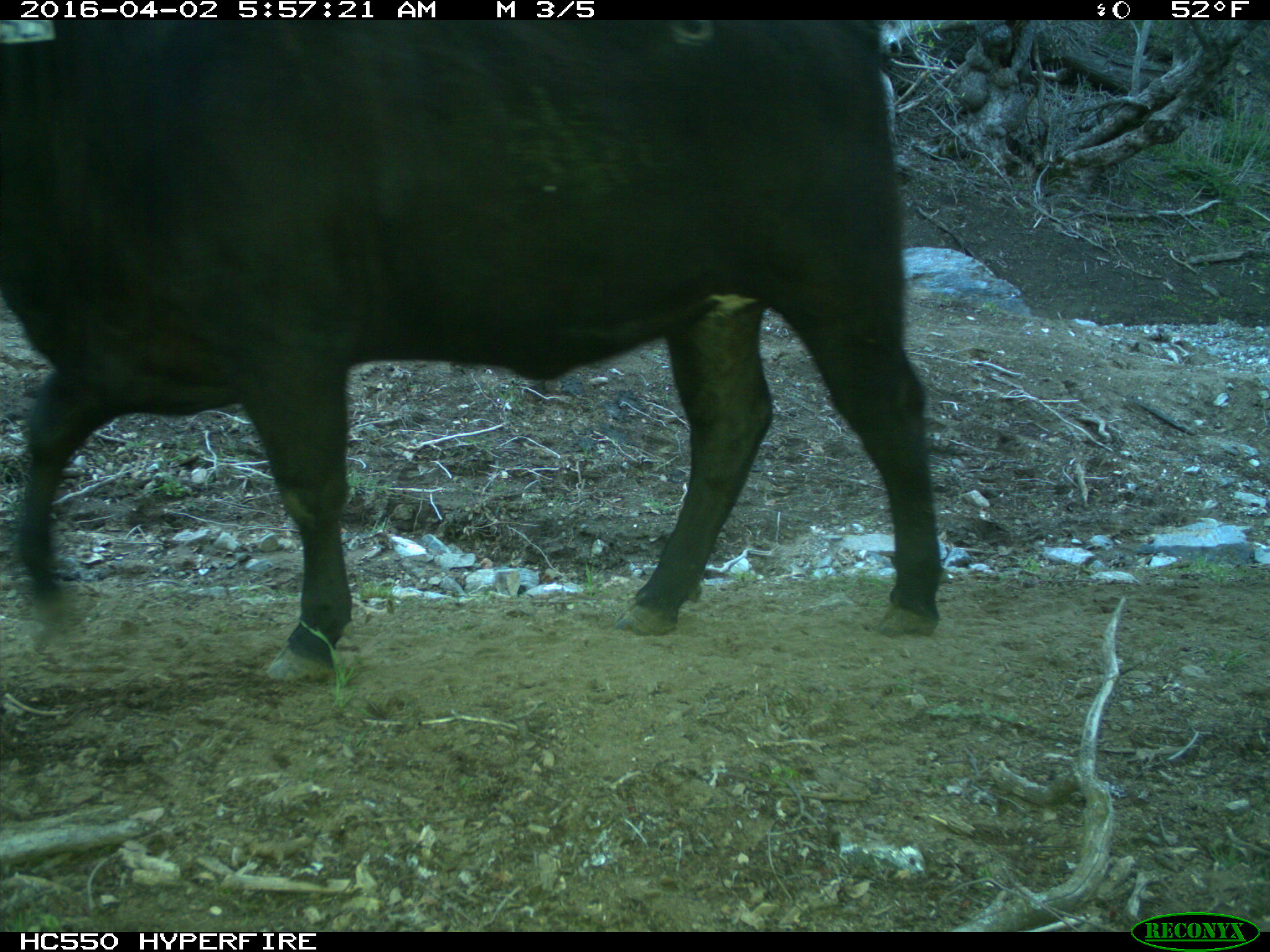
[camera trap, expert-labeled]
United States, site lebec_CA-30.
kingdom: Animalia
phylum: Chordata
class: Mammalia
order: Artiodactyla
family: Bovidae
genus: Bos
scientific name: Bos taurus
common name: domestic cow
Bos taurus (domestic cow).